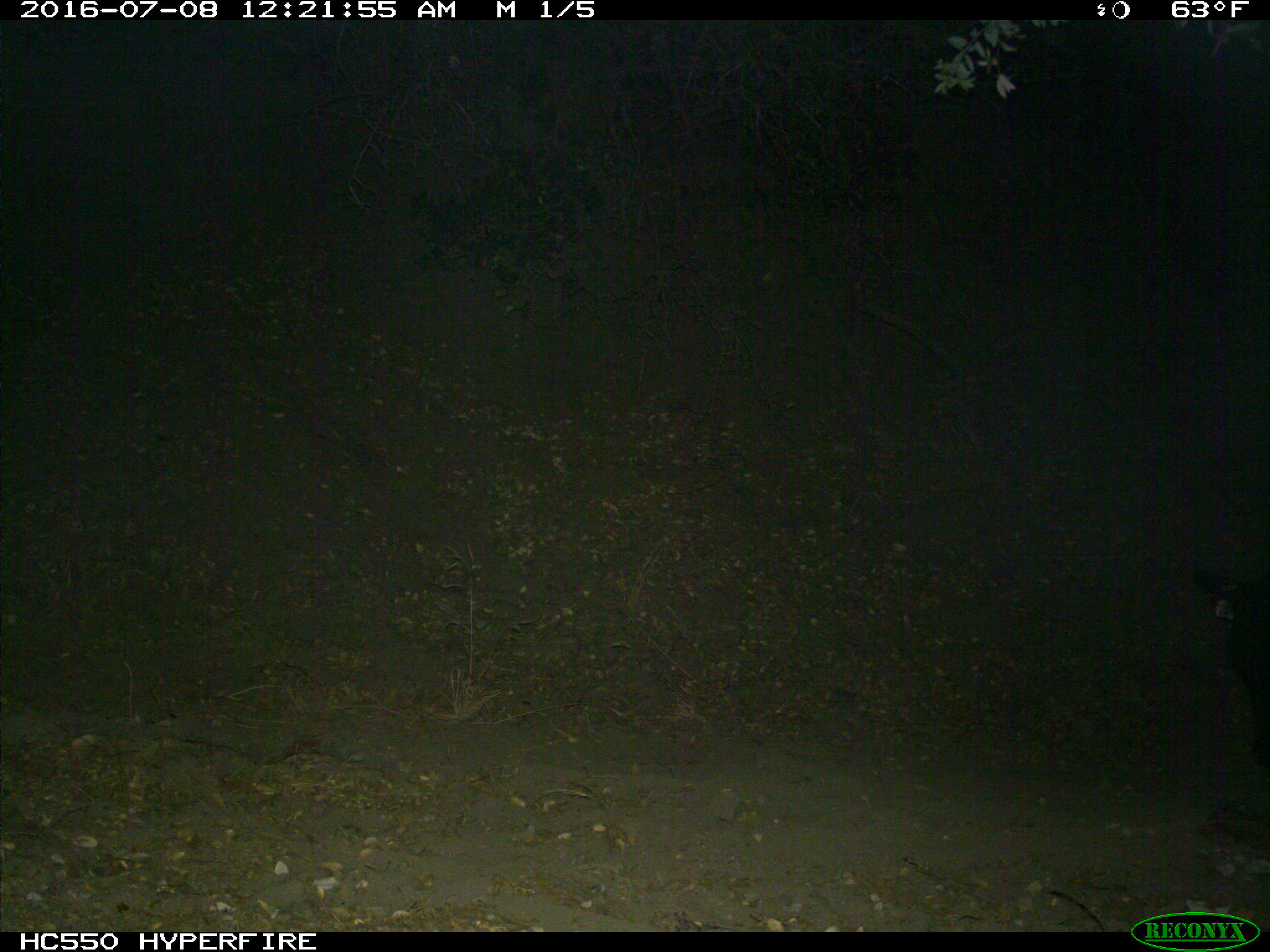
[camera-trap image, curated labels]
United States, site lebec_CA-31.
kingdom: Animalia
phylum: Chordata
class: Mammalia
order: Artiodactyla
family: Bovidae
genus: Bos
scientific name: Bos taurus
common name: domestic cow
Bos taurus (domestic cow).